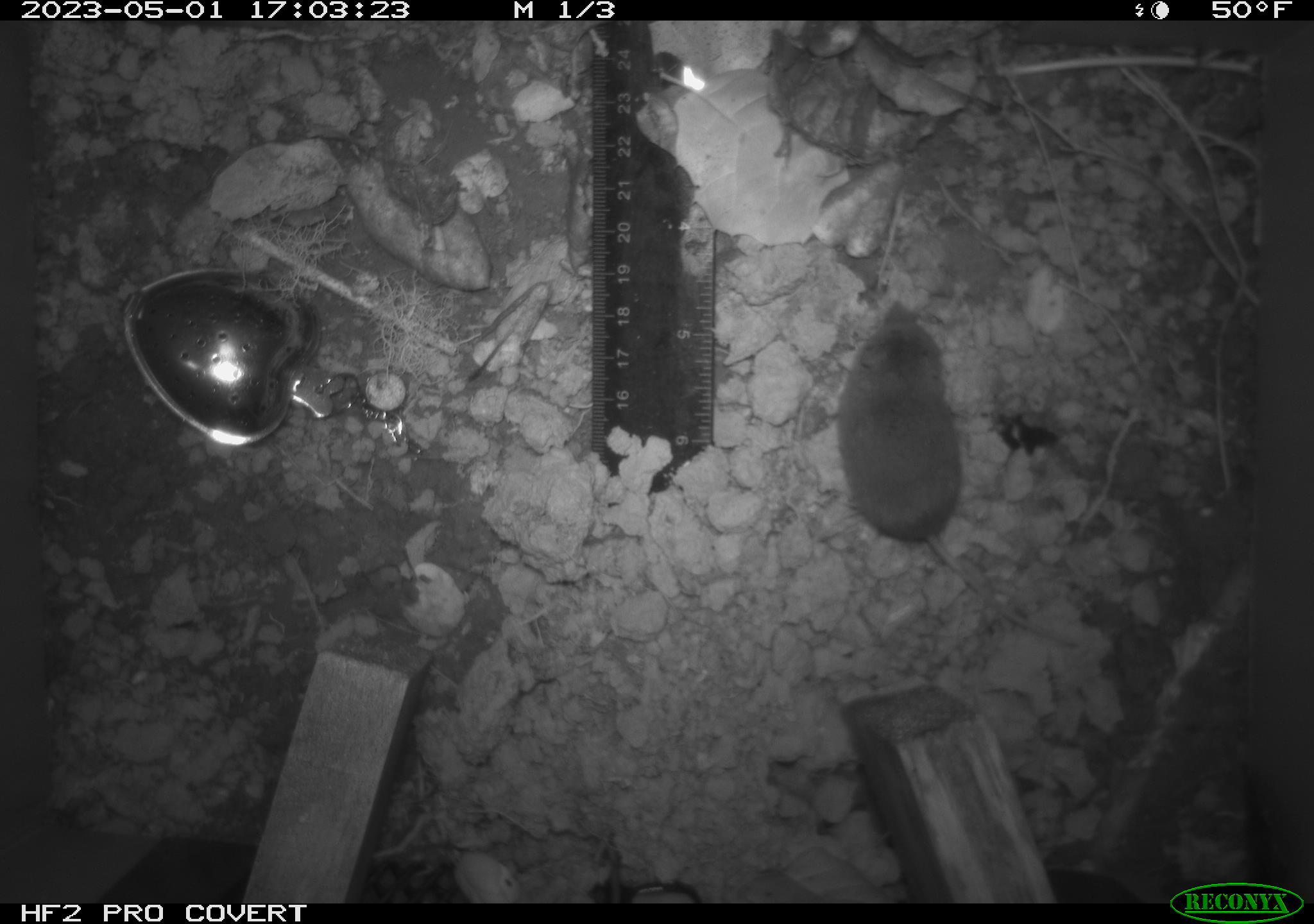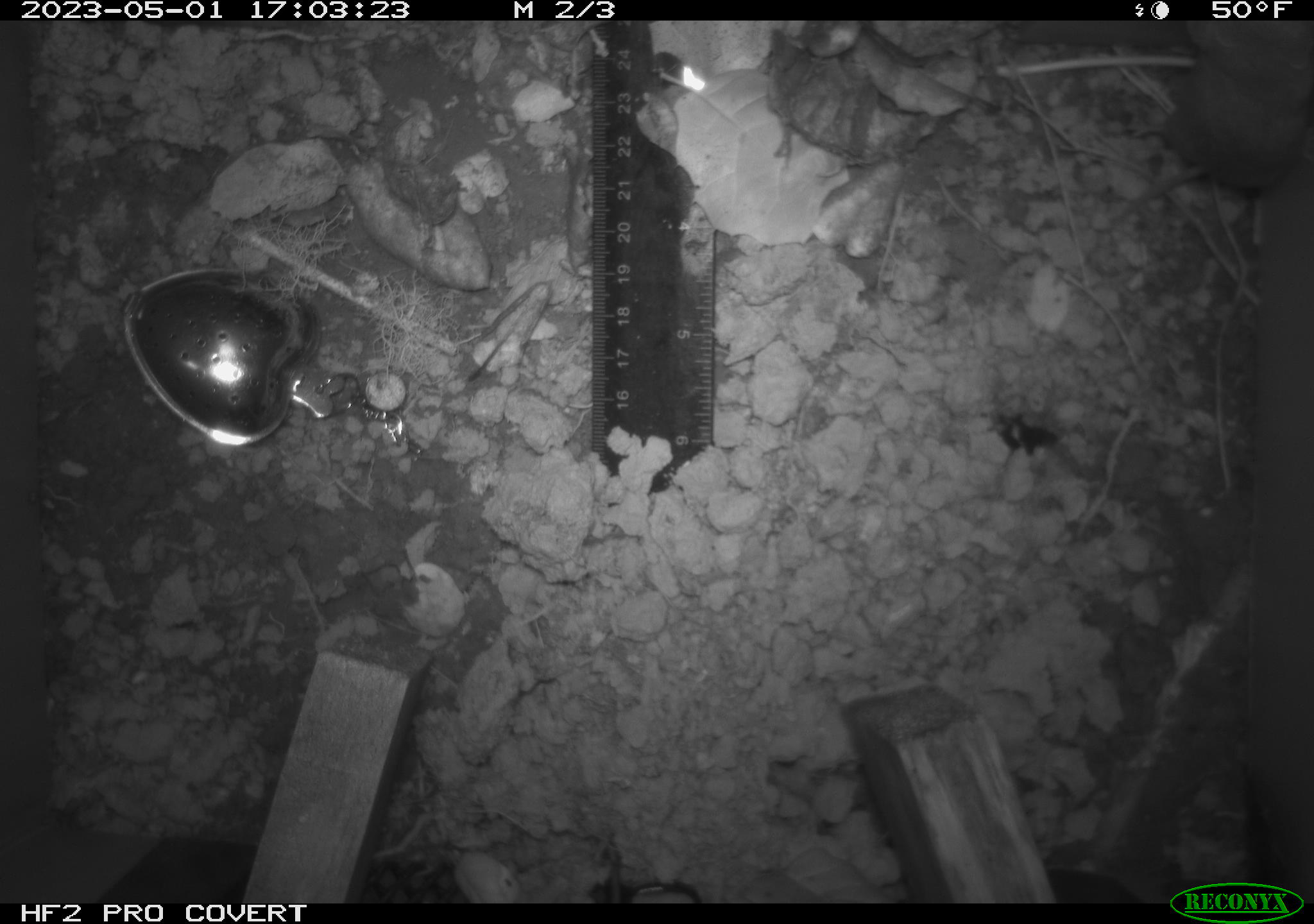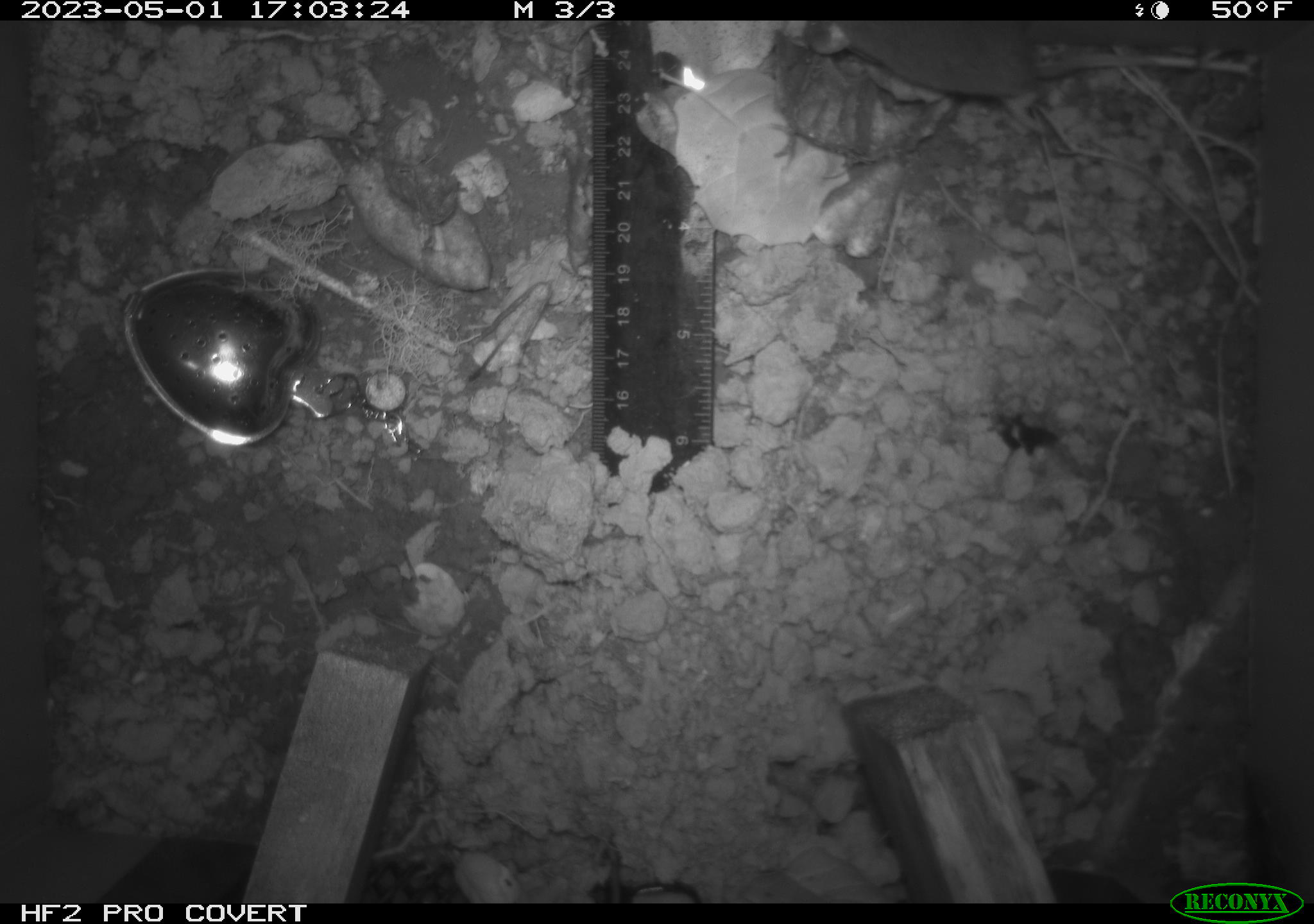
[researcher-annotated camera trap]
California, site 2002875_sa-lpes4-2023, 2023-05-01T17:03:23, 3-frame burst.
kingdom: Animalia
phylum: Chordata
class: Mammalia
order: Eulipotyphla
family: Soricidae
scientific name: Soricidae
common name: shrews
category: soricidae family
Soricidae family (shrews) (Soricidae).